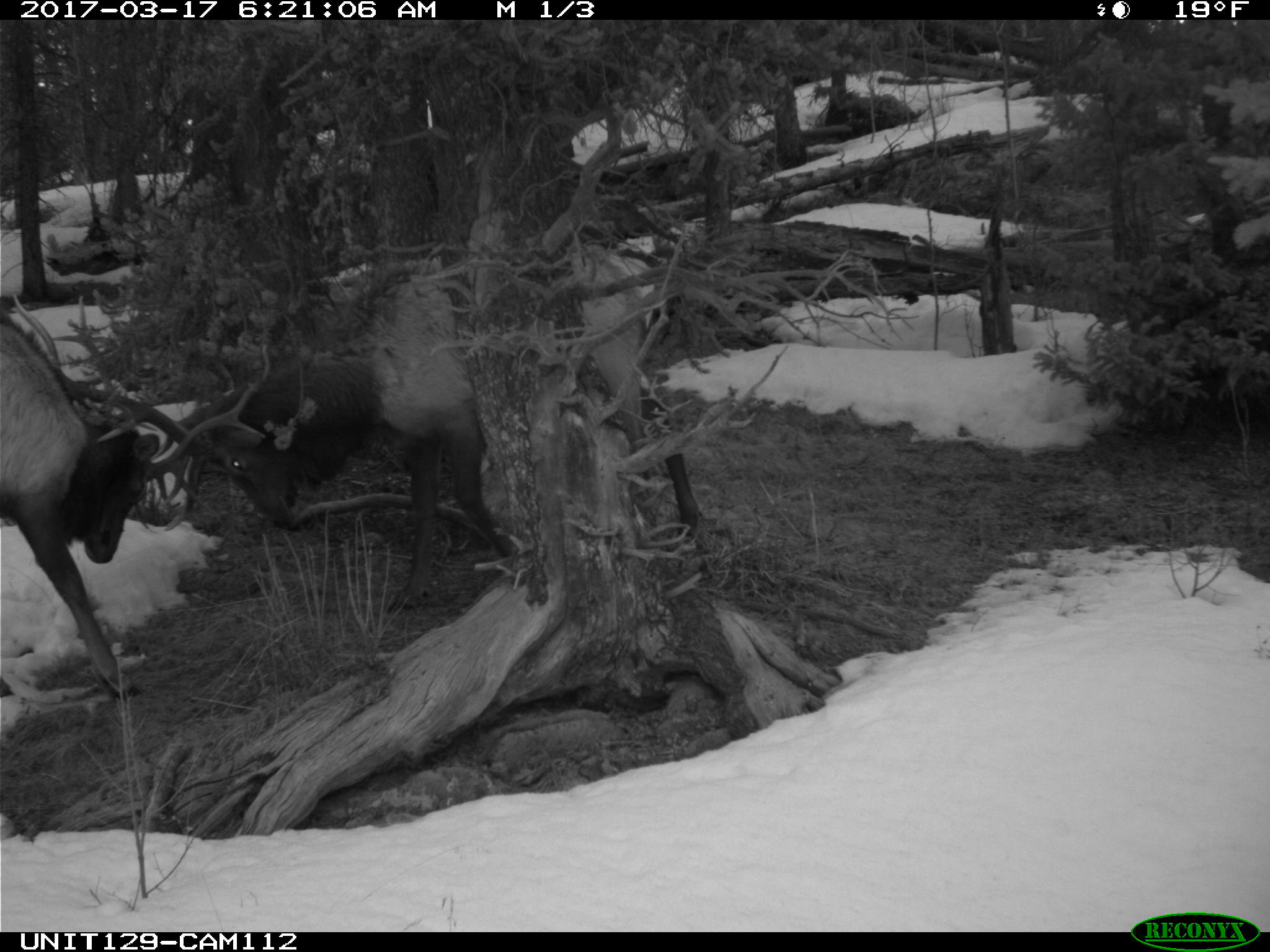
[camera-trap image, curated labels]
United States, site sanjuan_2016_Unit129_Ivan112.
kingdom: Animalia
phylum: Chordata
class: Mammalia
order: Artiodactyla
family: Cervidae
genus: Cervus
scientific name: Cervus elaphus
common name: red deer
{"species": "Cervus elaphus (red deer)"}